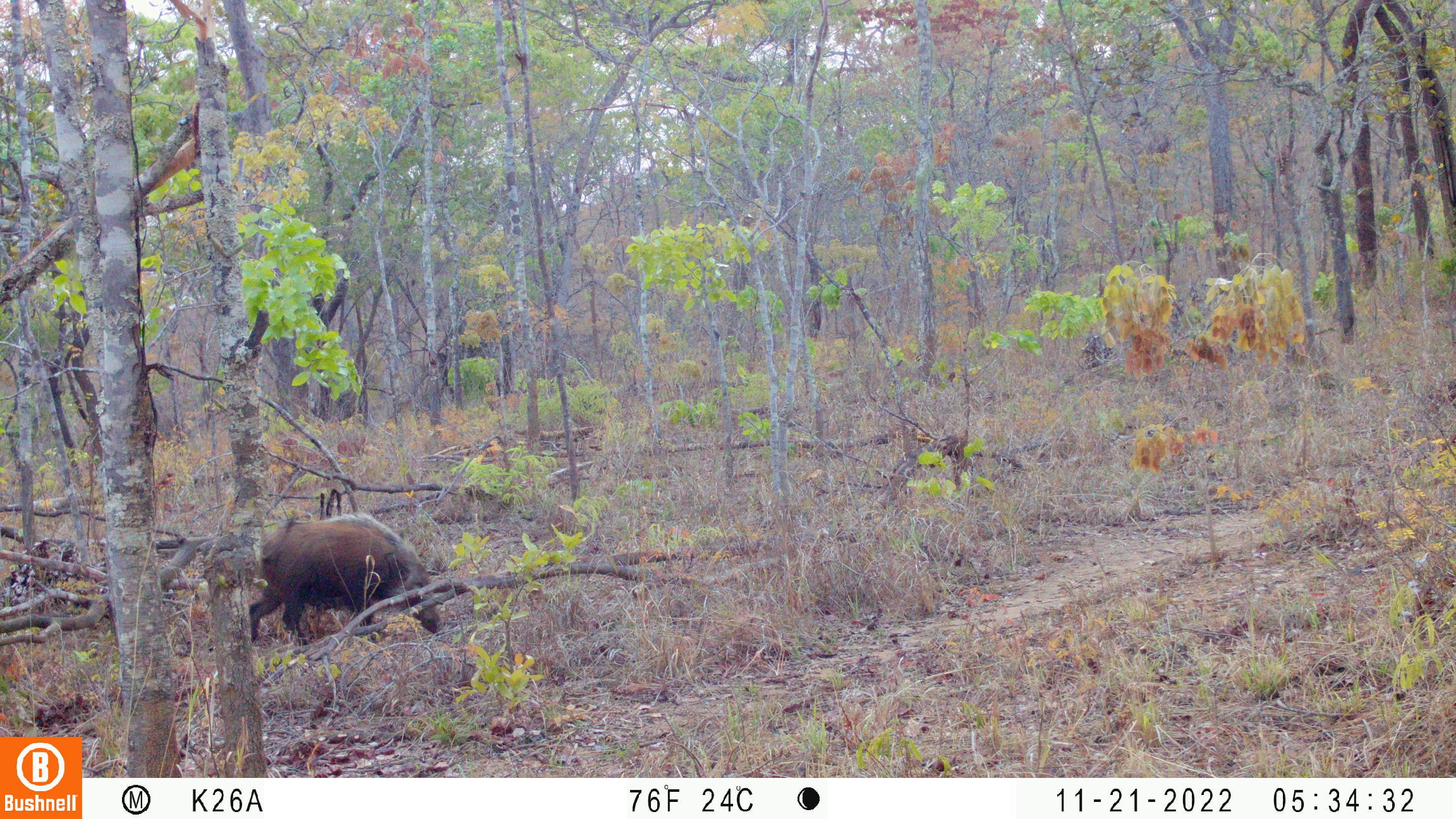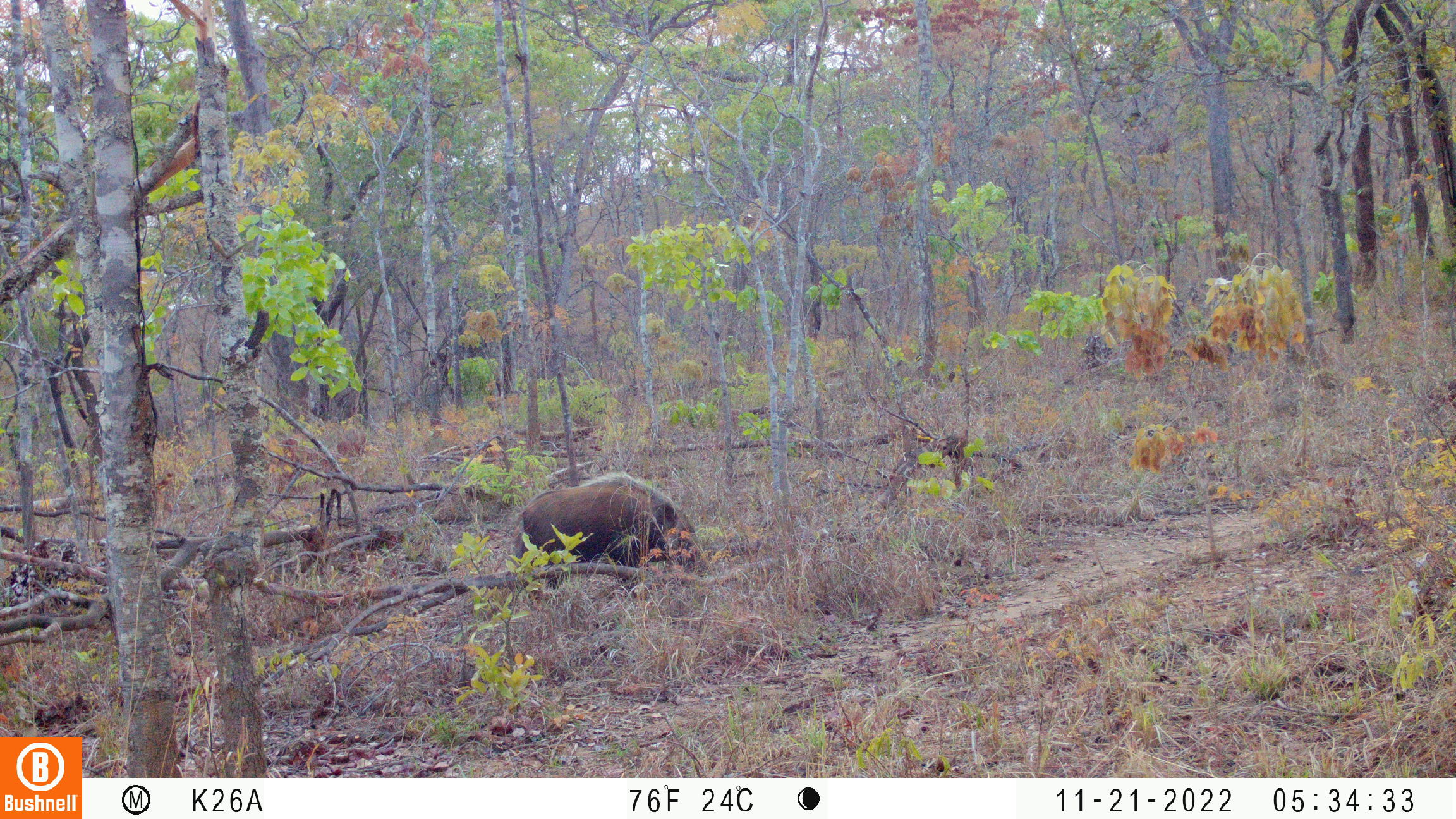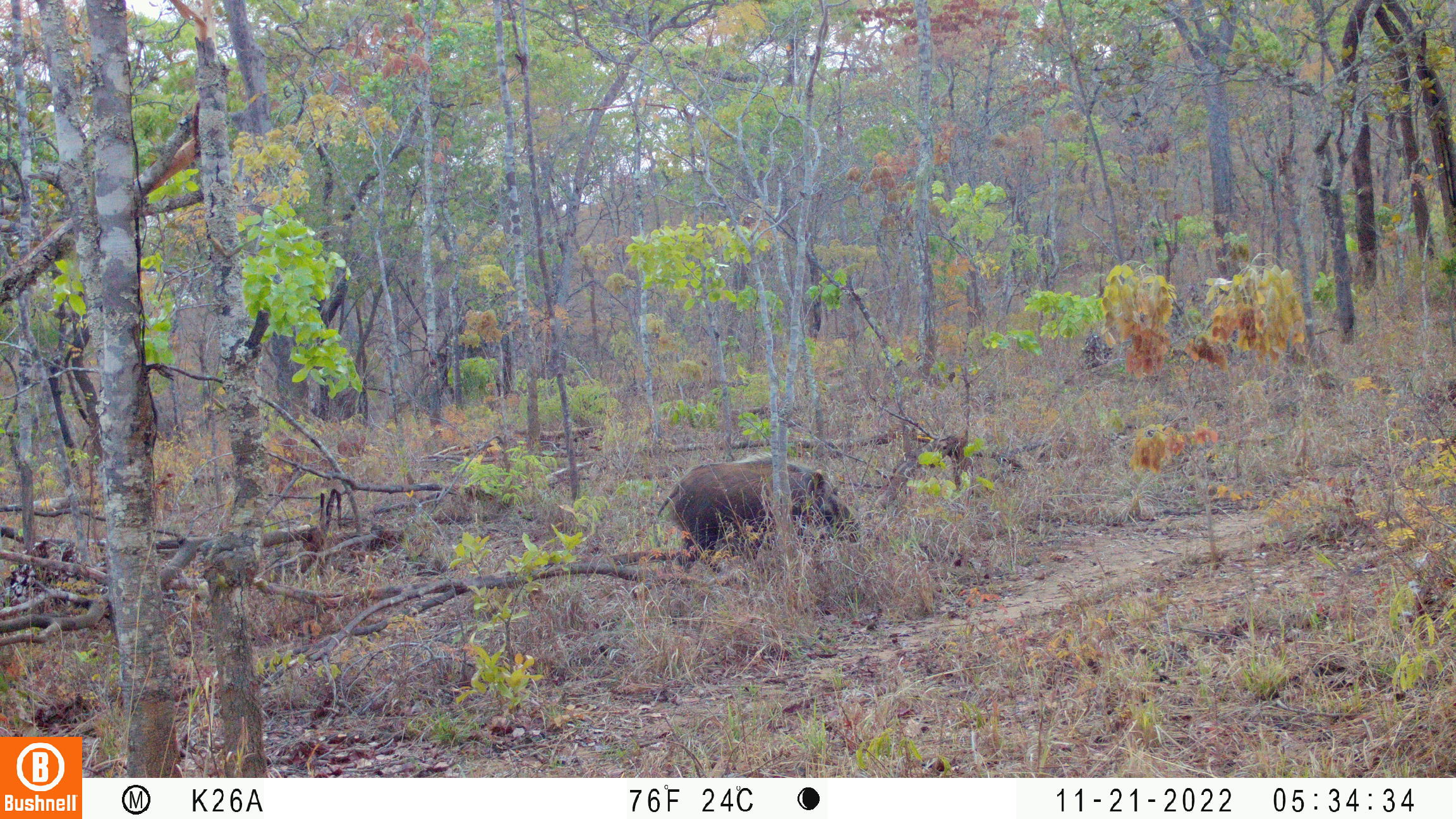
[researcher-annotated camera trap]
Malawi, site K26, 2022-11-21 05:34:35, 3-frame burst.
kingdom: Animalia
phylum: Chordata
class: Mammalia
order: Artiodactyla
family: Suidae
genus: Potamochoerus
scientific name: Potamochoerus larvatus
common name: bushpig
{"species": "bushpig (Potamochoerus larvatus)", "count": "1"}